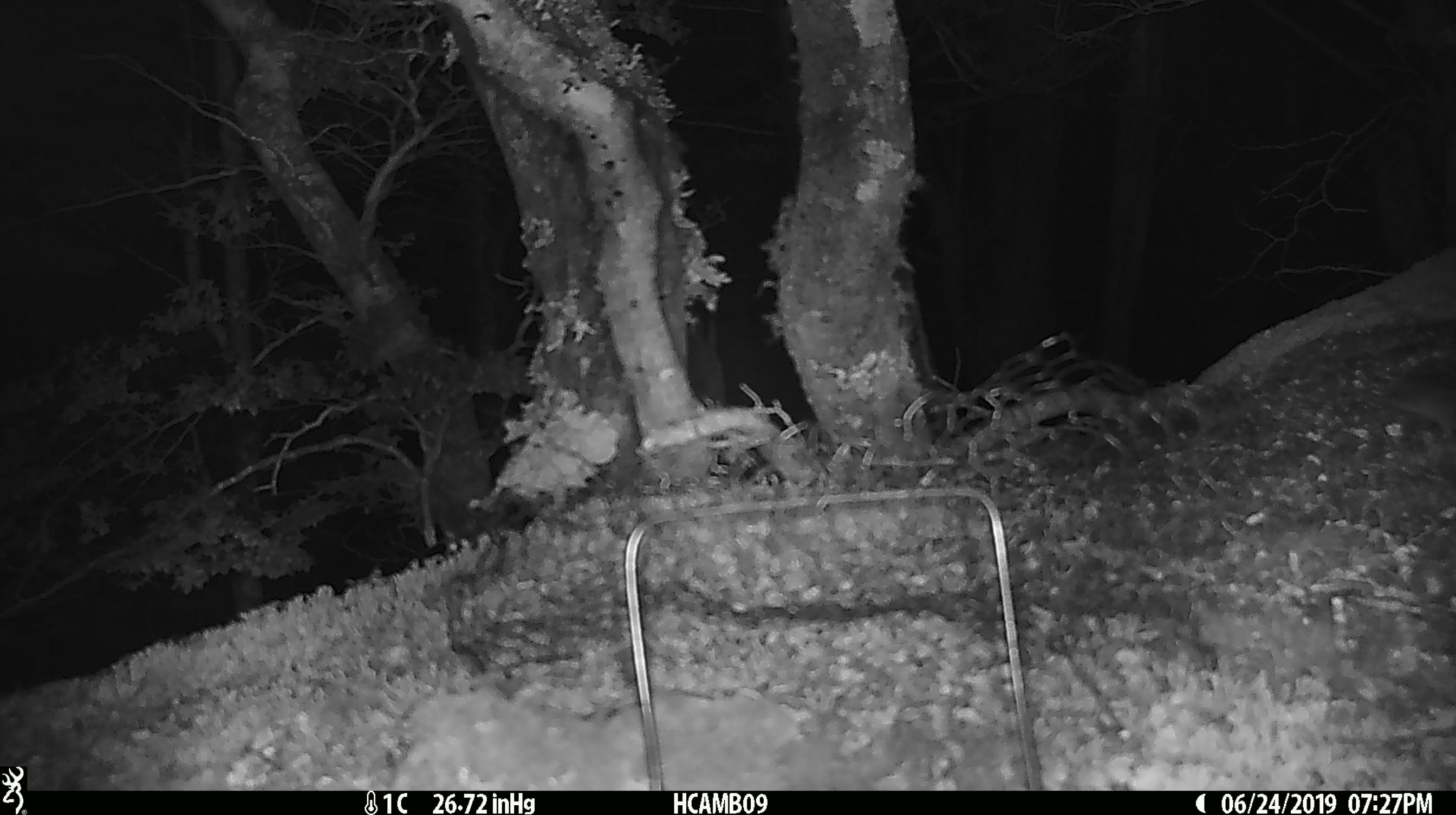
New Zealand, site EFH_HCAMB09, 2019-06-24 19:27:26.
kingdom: Animalia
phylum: Chordata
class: Mammalia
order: Rodentia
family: Muridae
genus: Mus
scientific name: Mus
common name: mouse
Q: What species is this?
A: Mouse (Mus).